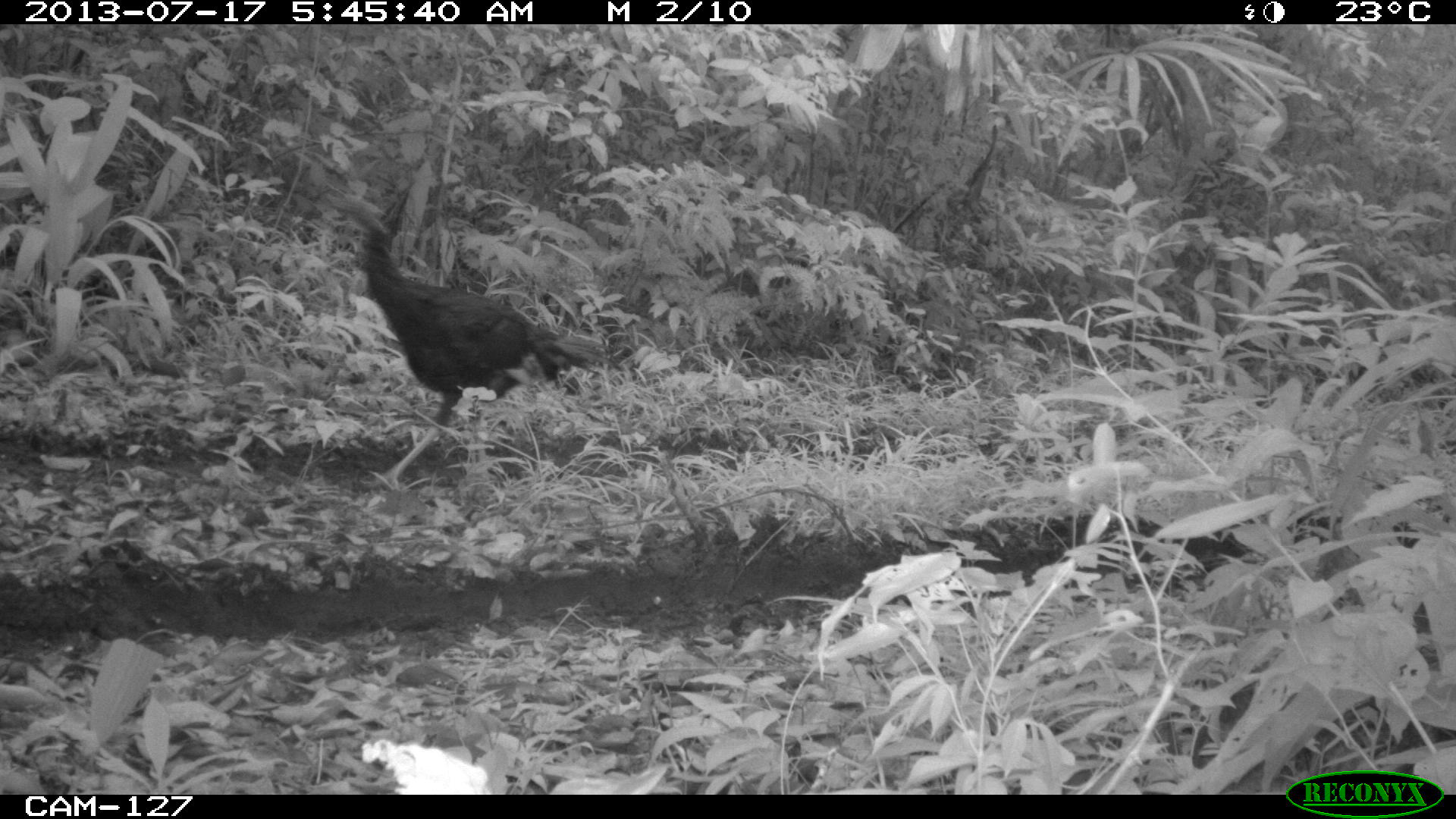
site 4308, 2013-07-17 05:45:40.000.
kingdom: Animalia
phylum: Chordata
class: Aves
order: Galliformes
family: Phasianidae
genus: Meleagris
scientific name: Meleagris ocellata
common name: ocellated turkey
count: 1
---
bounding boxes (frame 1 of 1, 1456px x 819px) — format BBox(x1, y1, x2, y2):
meleagris ocellata: BBox(327, 196, 623, 489)